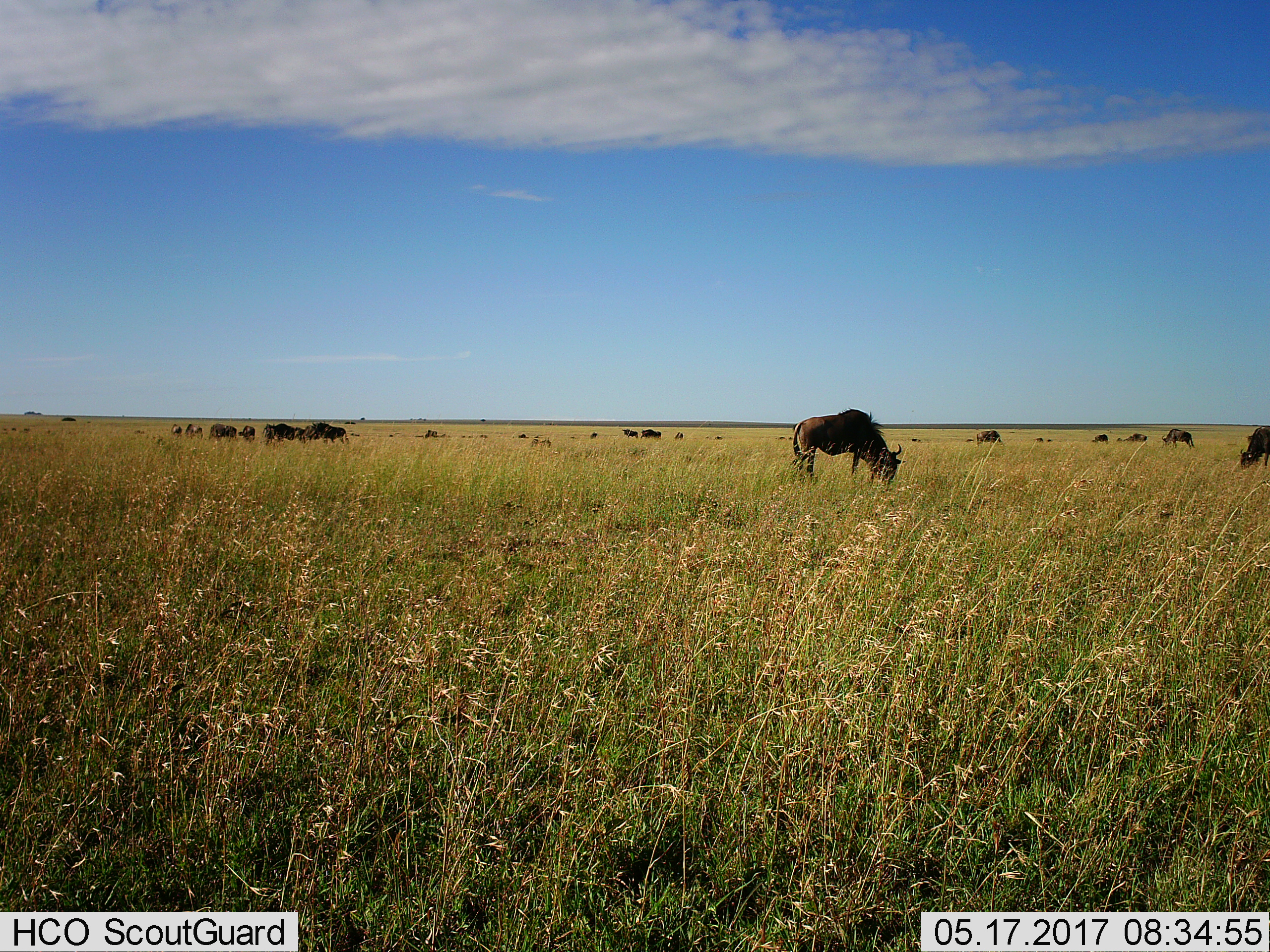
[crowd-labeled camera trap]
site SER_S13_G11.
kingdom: Animalia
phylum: Chordata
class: Mammalia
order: Artiodactyla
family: Bovidae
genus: Connochaetes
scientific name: Connochaetes taurinus taurinus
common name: blue wildebeest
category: wildebeestblue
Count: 11-50.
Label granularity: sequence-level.